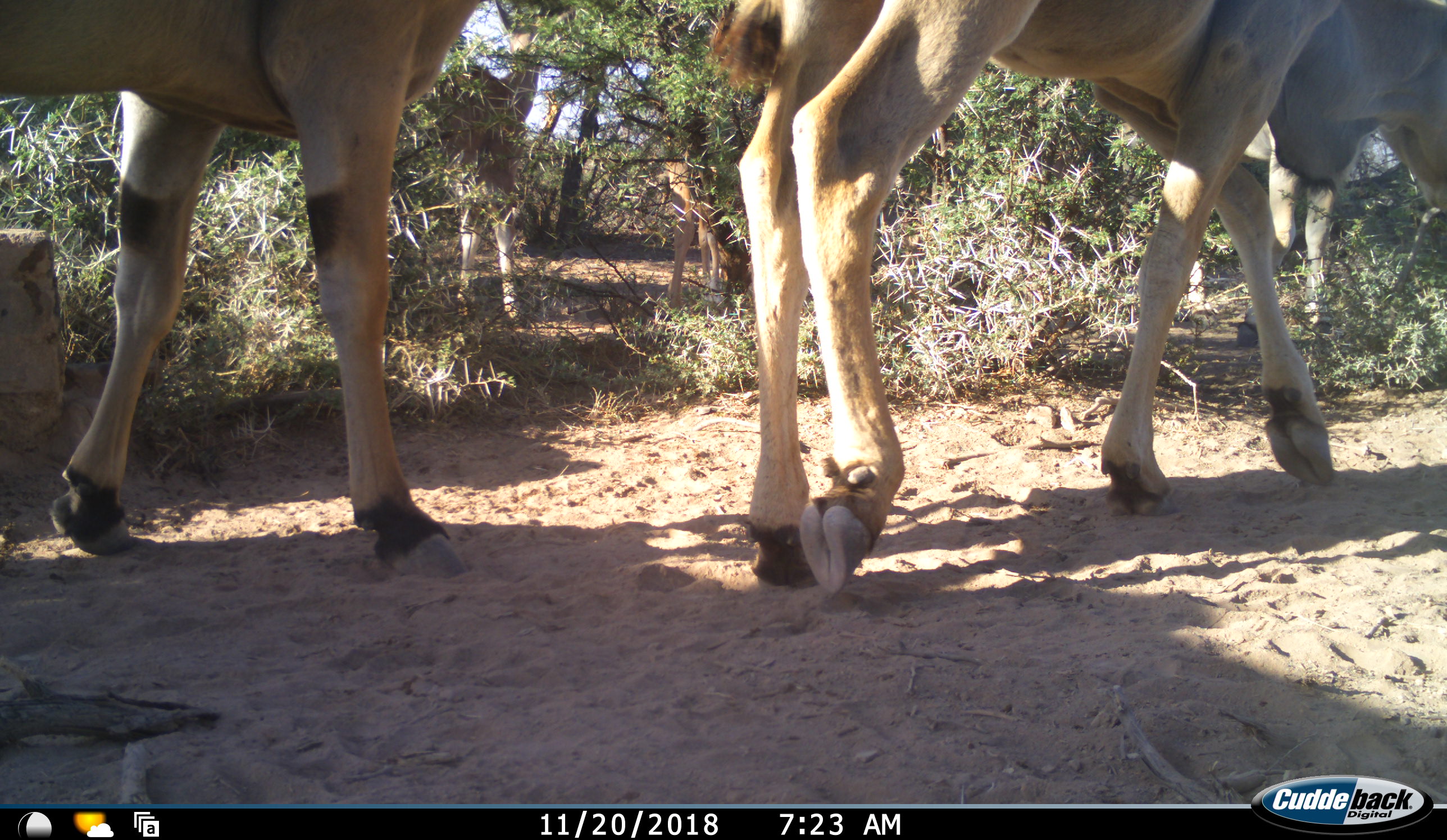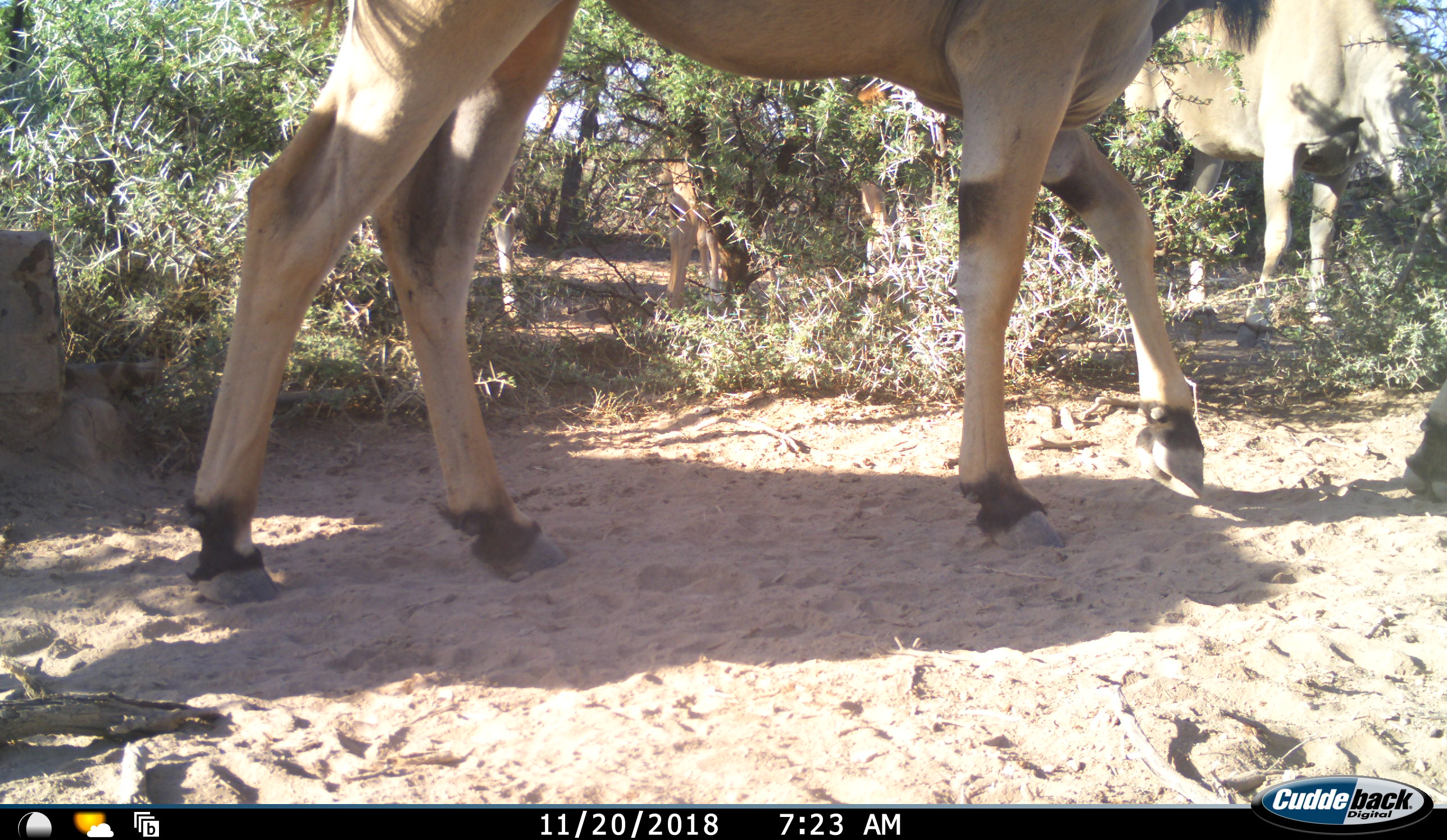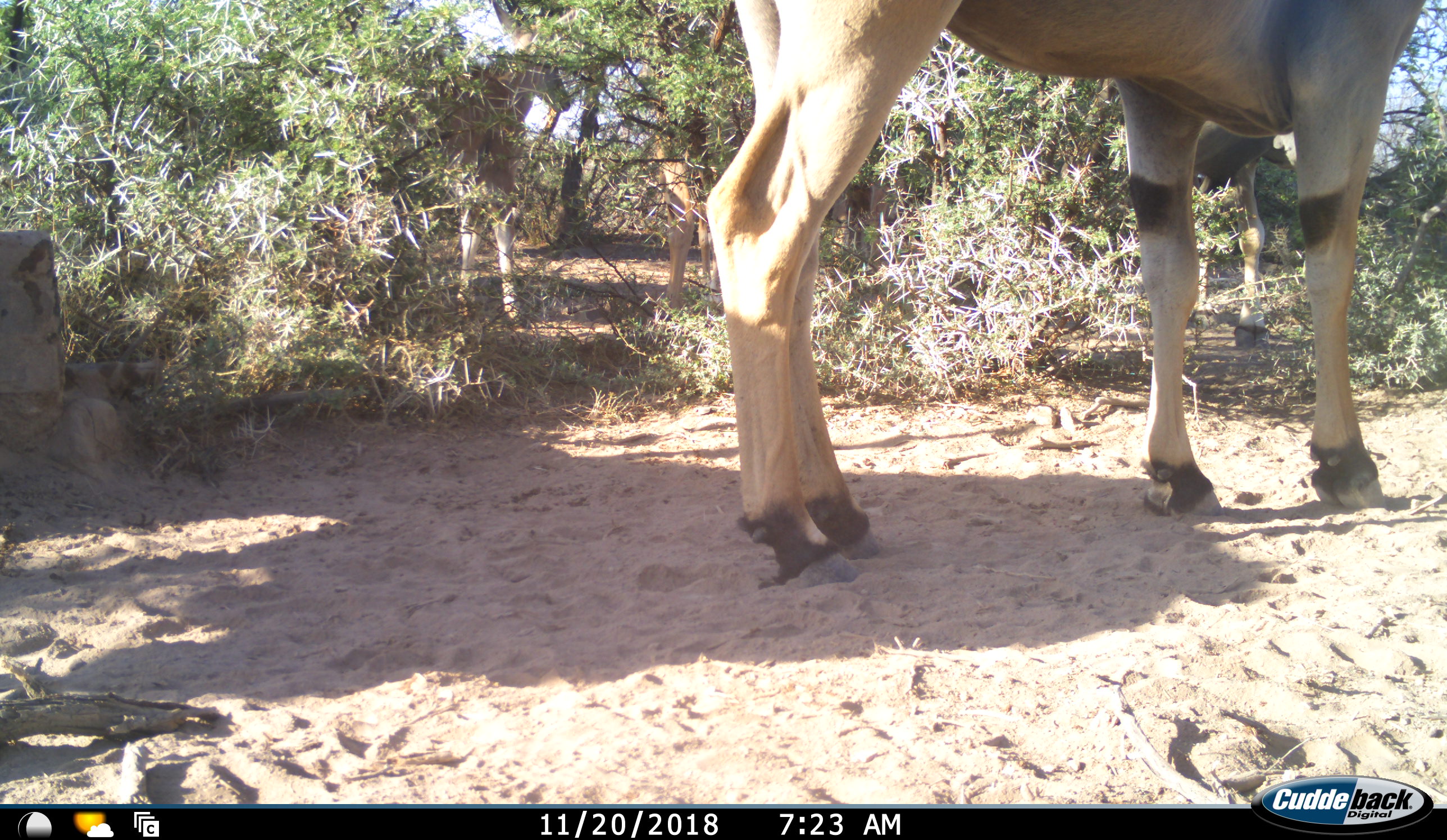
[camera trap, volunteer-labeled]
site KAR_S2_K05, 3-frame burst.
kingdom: Animalia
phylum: Chordata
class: Mammalia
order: Artiodactyla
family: Bovidae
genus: Tragelaphus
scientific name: Tragelaphus oryx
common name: eland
Eland (Tragelaphus oryx), count 5. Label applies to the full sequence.